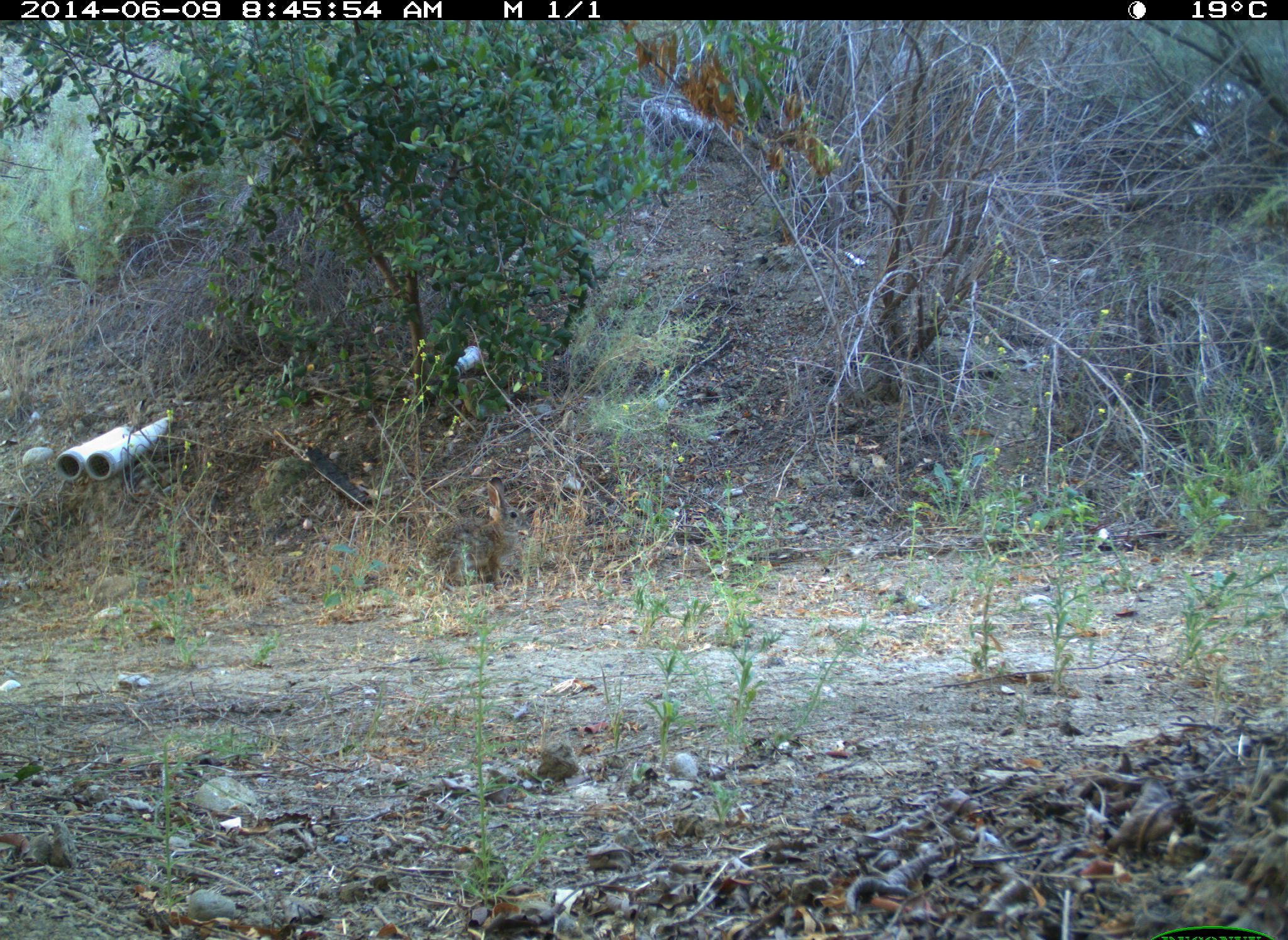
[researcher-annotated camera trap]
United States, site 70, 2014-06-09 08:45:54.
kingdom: Animalia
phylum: Chordata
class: Mammalia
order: Lagomorpha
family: Leporidae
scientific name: Leporidae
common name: rabbits and hares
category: rabbit